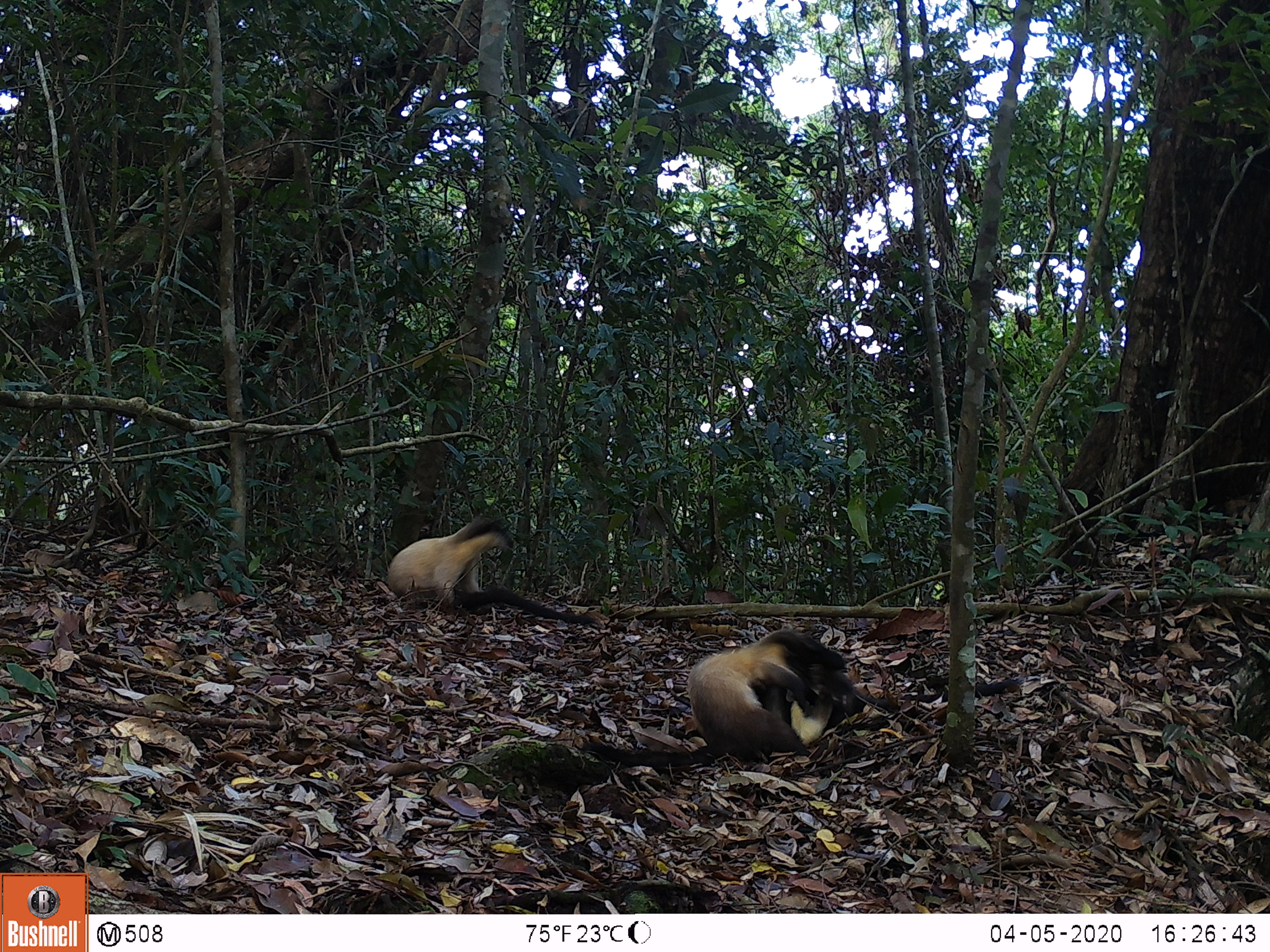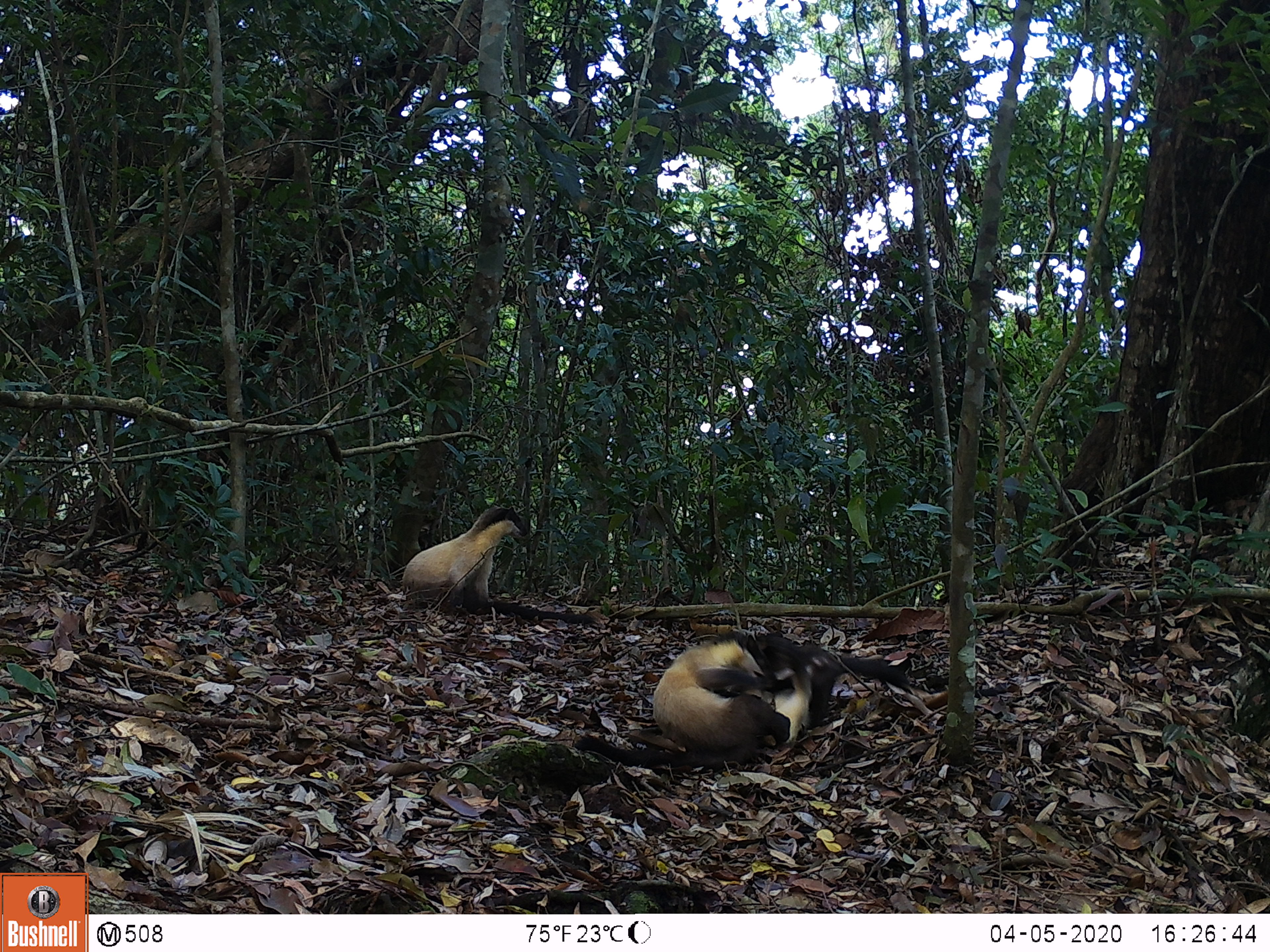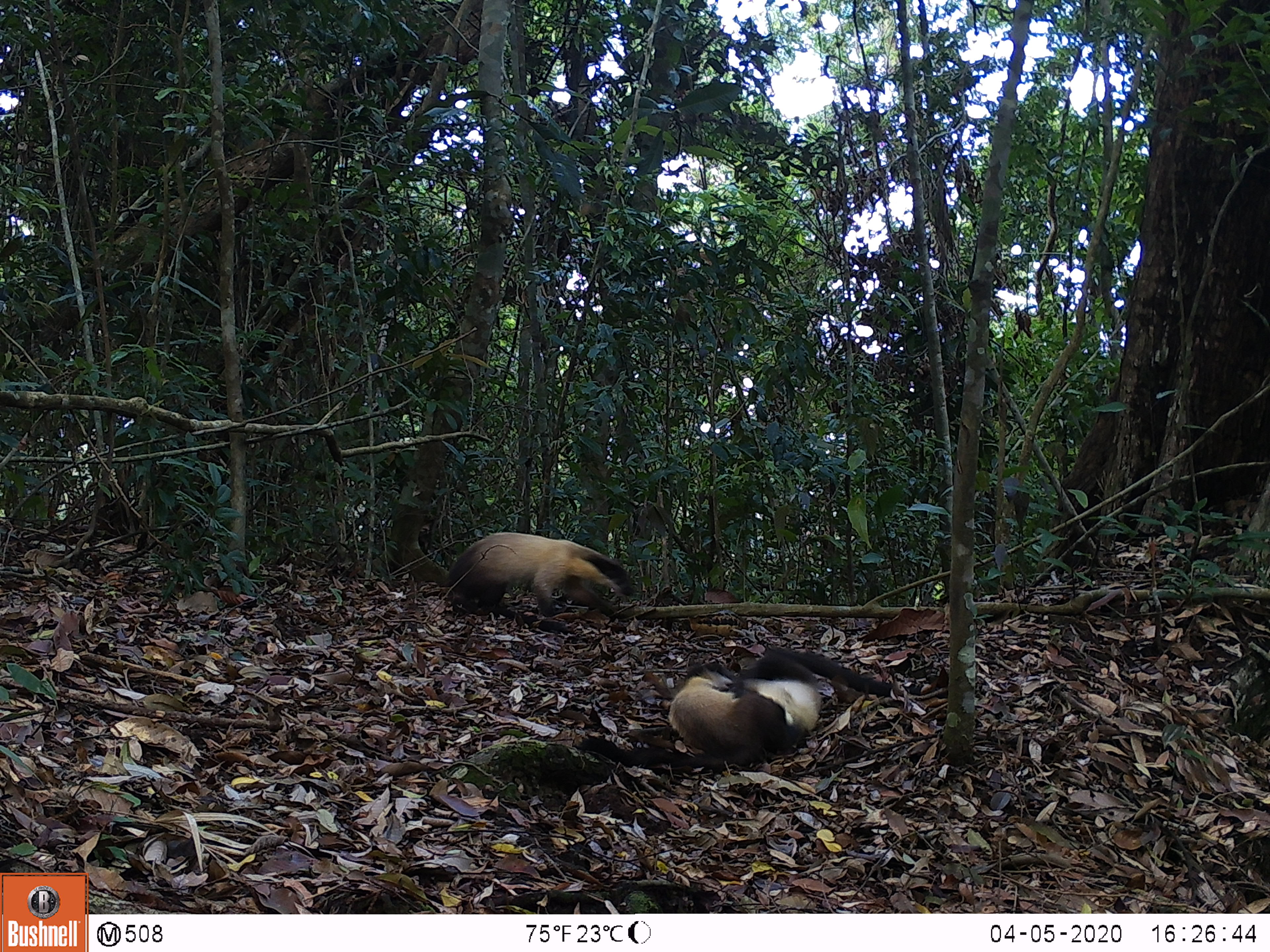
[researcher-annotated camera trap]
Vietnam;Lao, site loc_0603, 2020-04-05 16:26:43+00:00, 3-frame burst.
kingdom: Animalia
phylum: Chordata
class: Mammalia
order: Carnivora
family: Mustelidae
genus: Martes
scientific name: Martes flavigula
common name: yellow-throated marten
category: yellow throated marten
Yellow throated marten (yellow-throated marten) (Martes flavigula). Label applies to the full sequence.